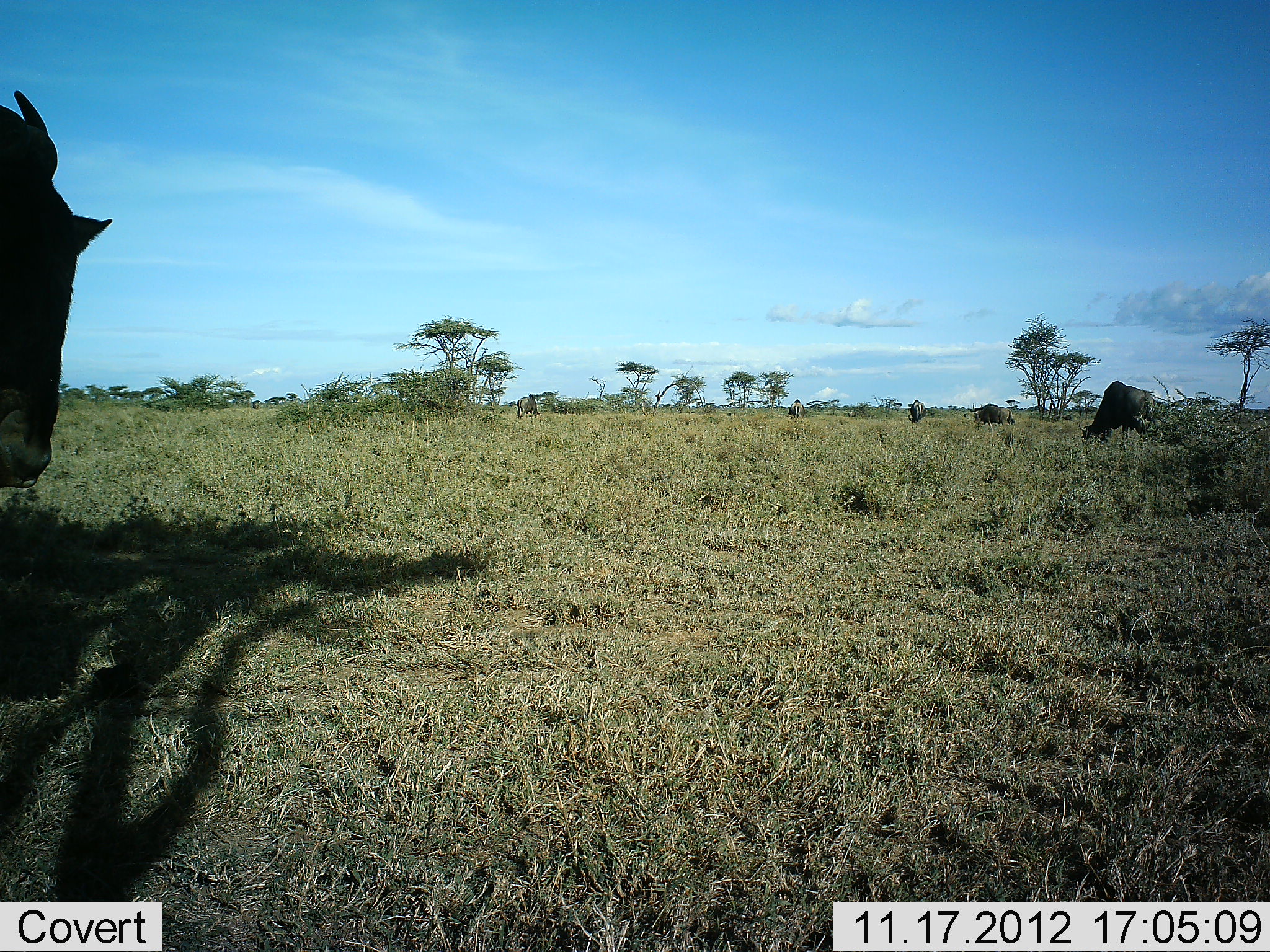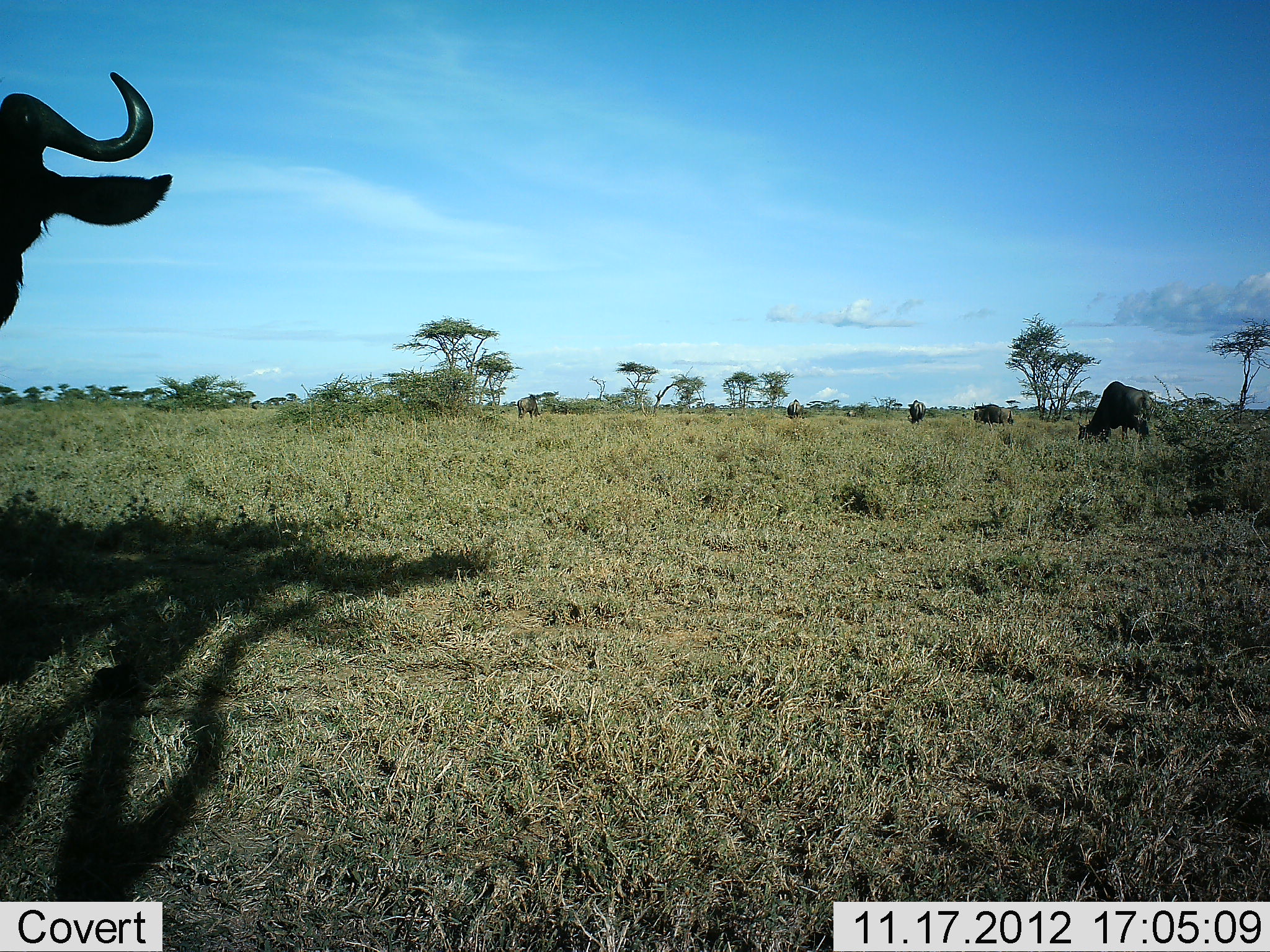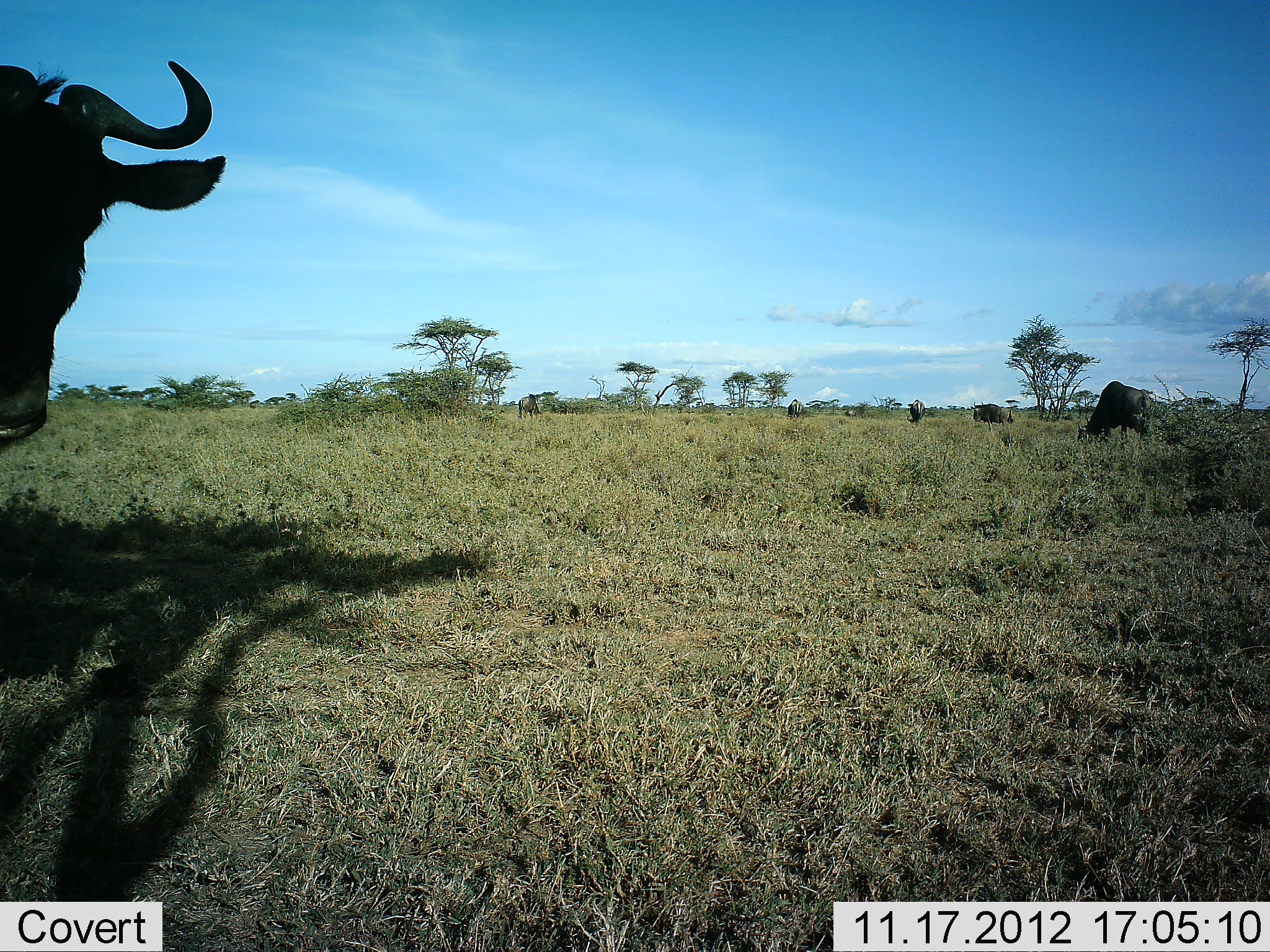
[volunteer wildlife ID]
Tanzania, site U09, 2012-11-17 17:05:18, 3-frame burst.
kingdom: Animalia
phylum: Chordata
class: Mammalia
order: Artiodactyla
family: Bovidae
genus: Connochaetes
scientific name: Connochaetes taurinus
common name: blue wildebeest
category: wildebeest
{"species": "wildebeest (blue wildebeest) (Connochaetes taurinus)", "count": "6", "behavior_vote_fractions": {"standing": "70%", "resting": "0%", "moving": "30%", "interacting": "0%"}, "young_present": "0%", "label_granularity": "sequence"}